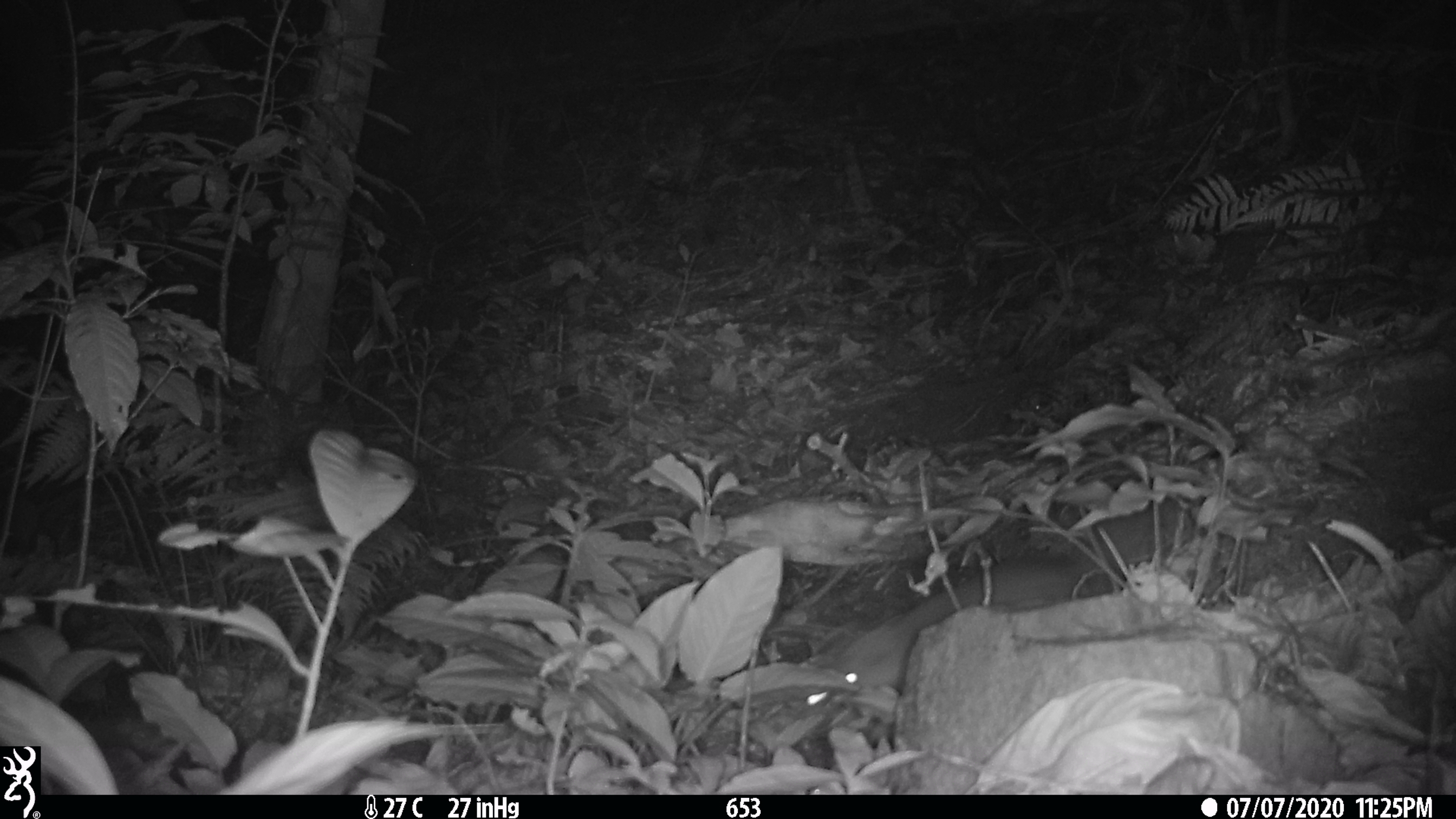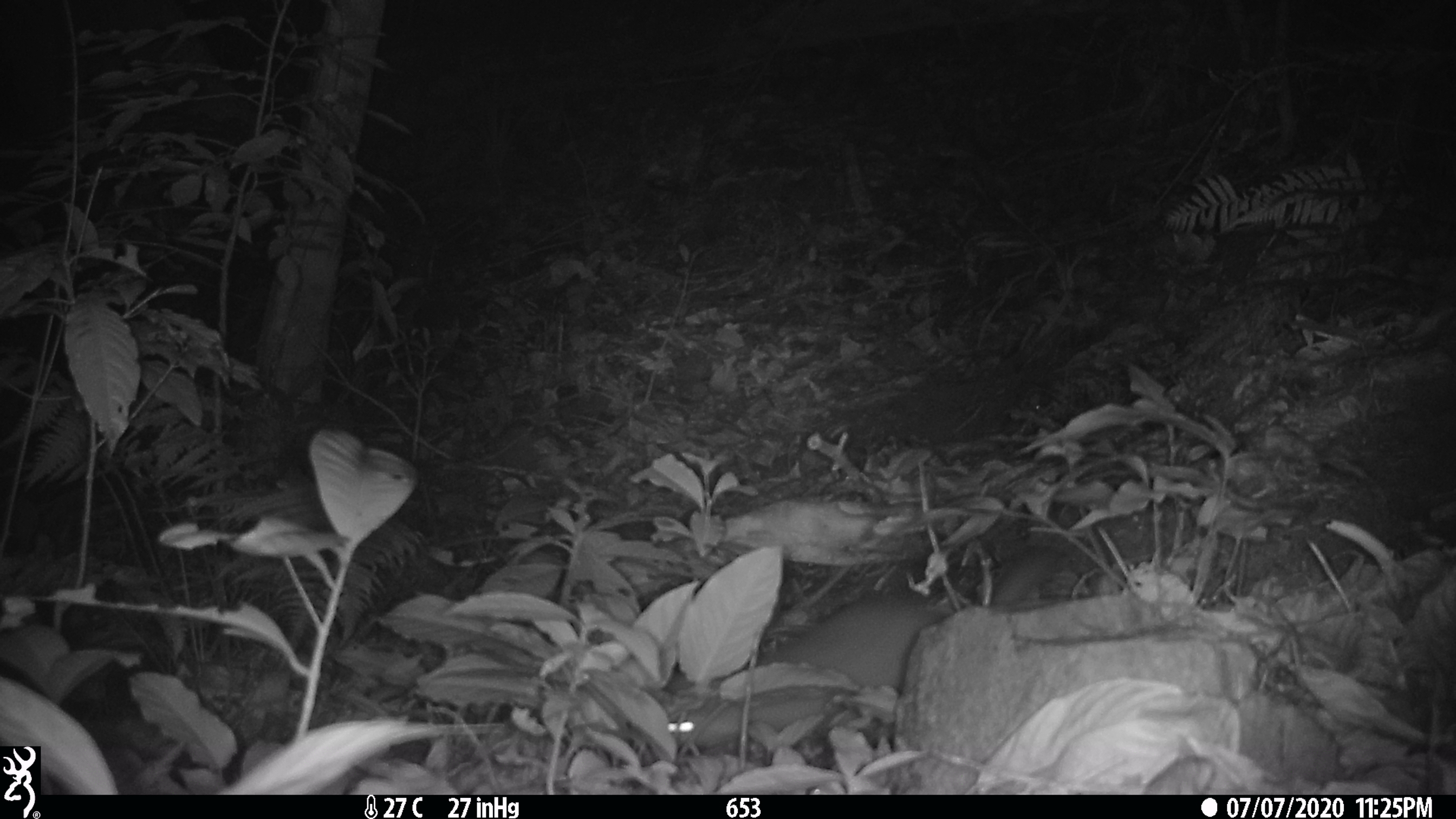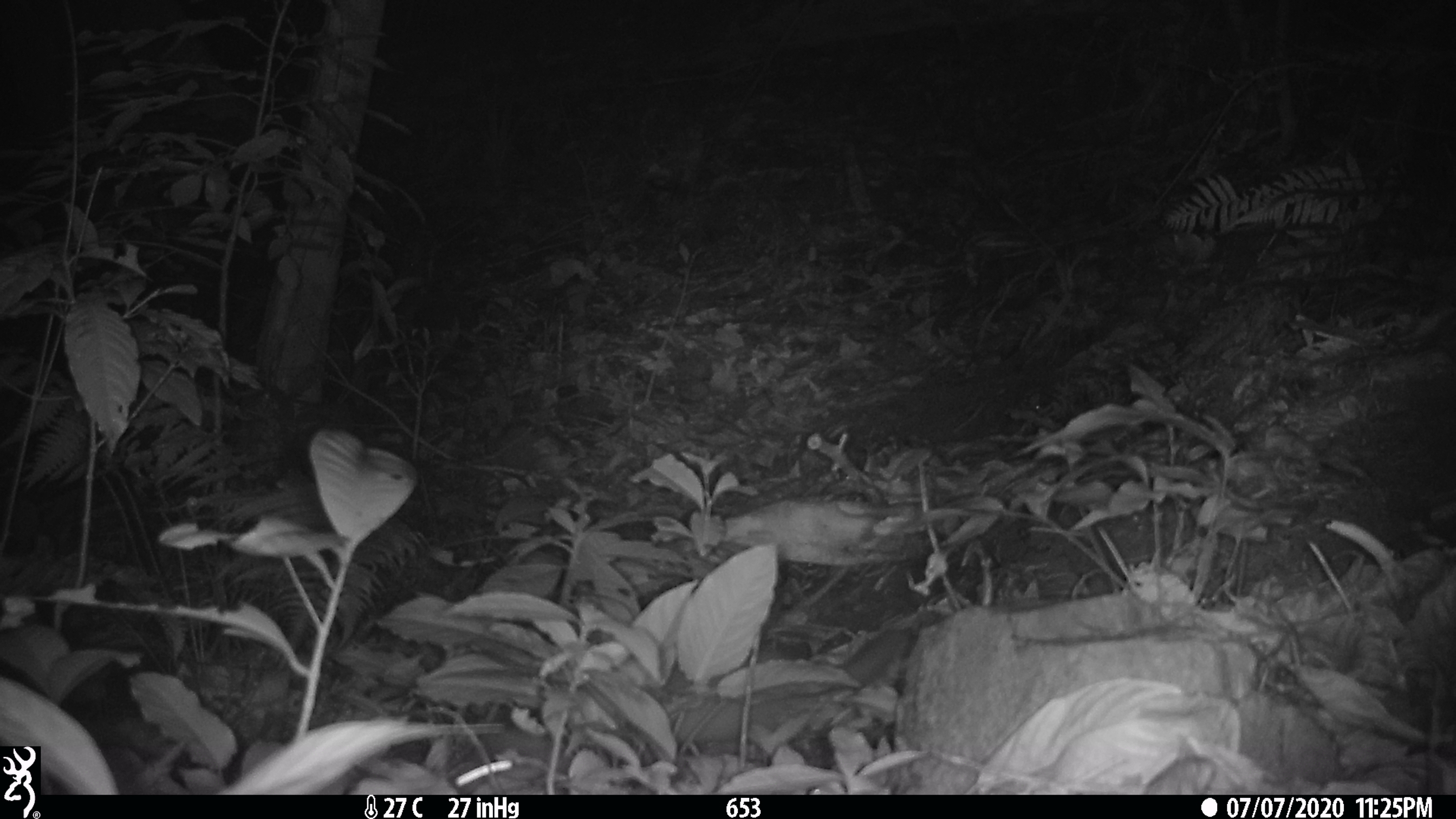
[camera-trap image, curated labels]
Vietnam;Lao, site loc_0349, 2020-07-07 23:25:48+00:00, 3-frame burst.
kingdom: Animalia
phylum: Chordata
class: Mammalia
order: Carnivora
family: Mustelidae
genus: Melogale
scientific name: Melogale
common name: ferret badger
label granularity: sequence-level